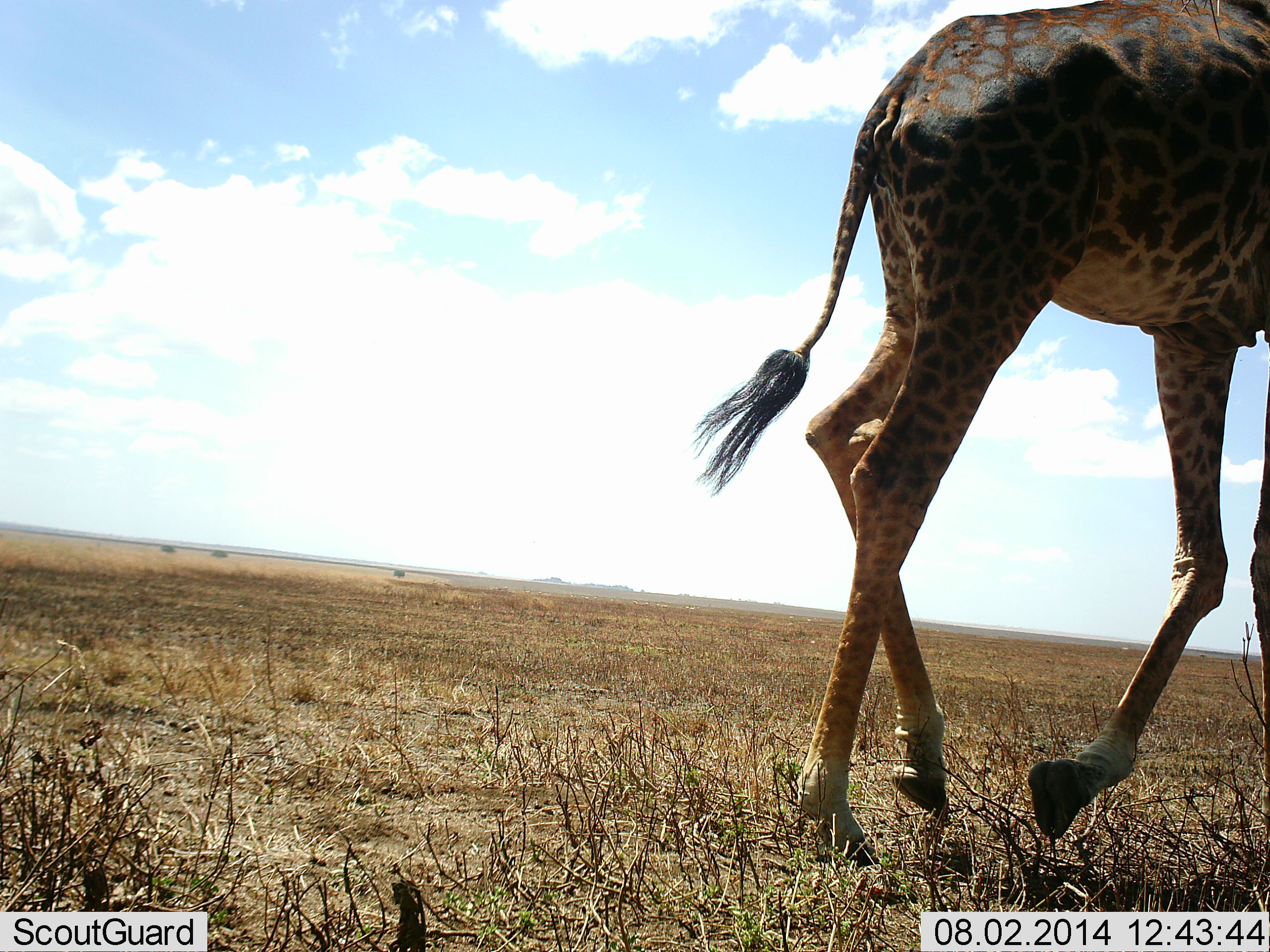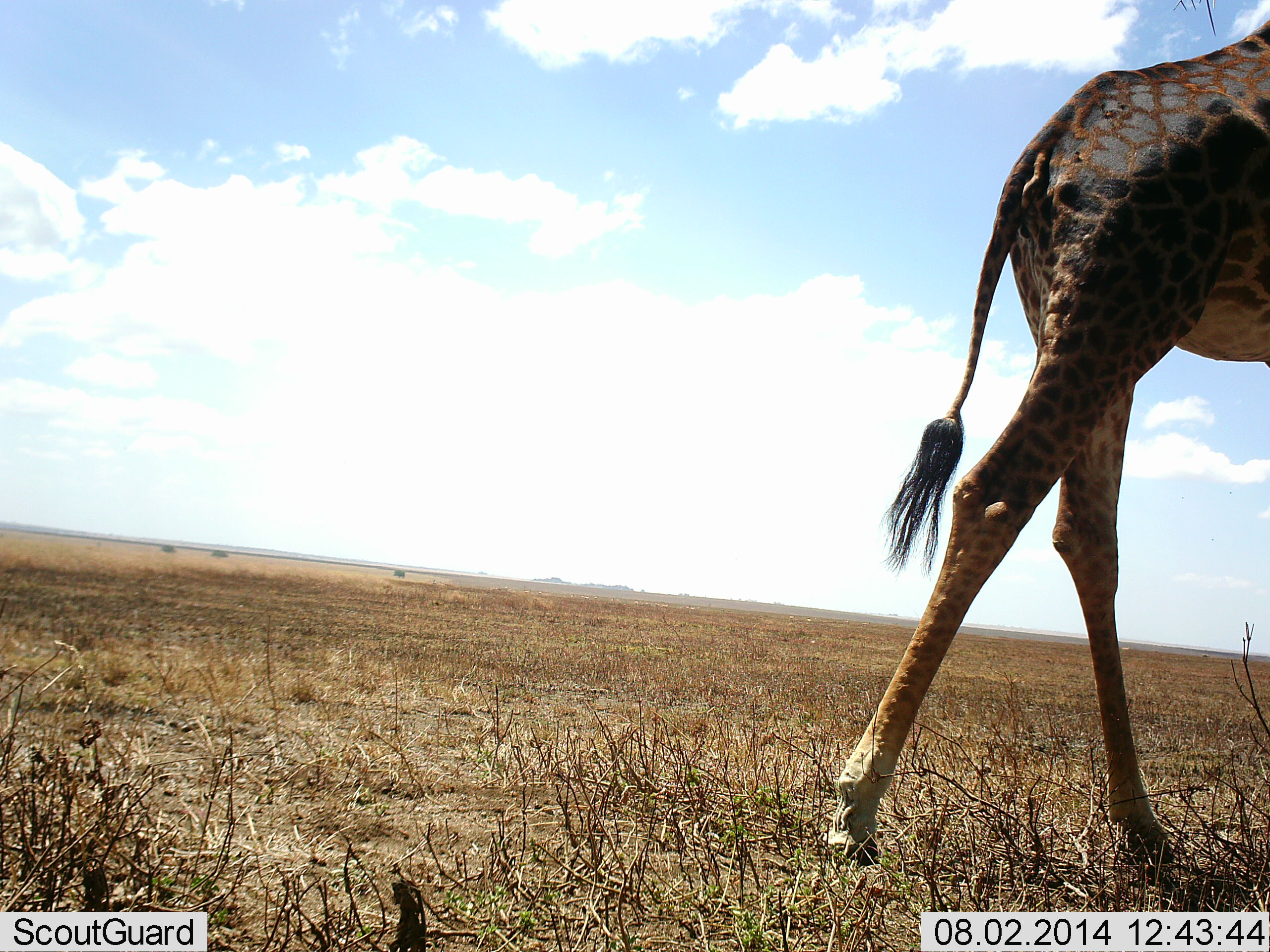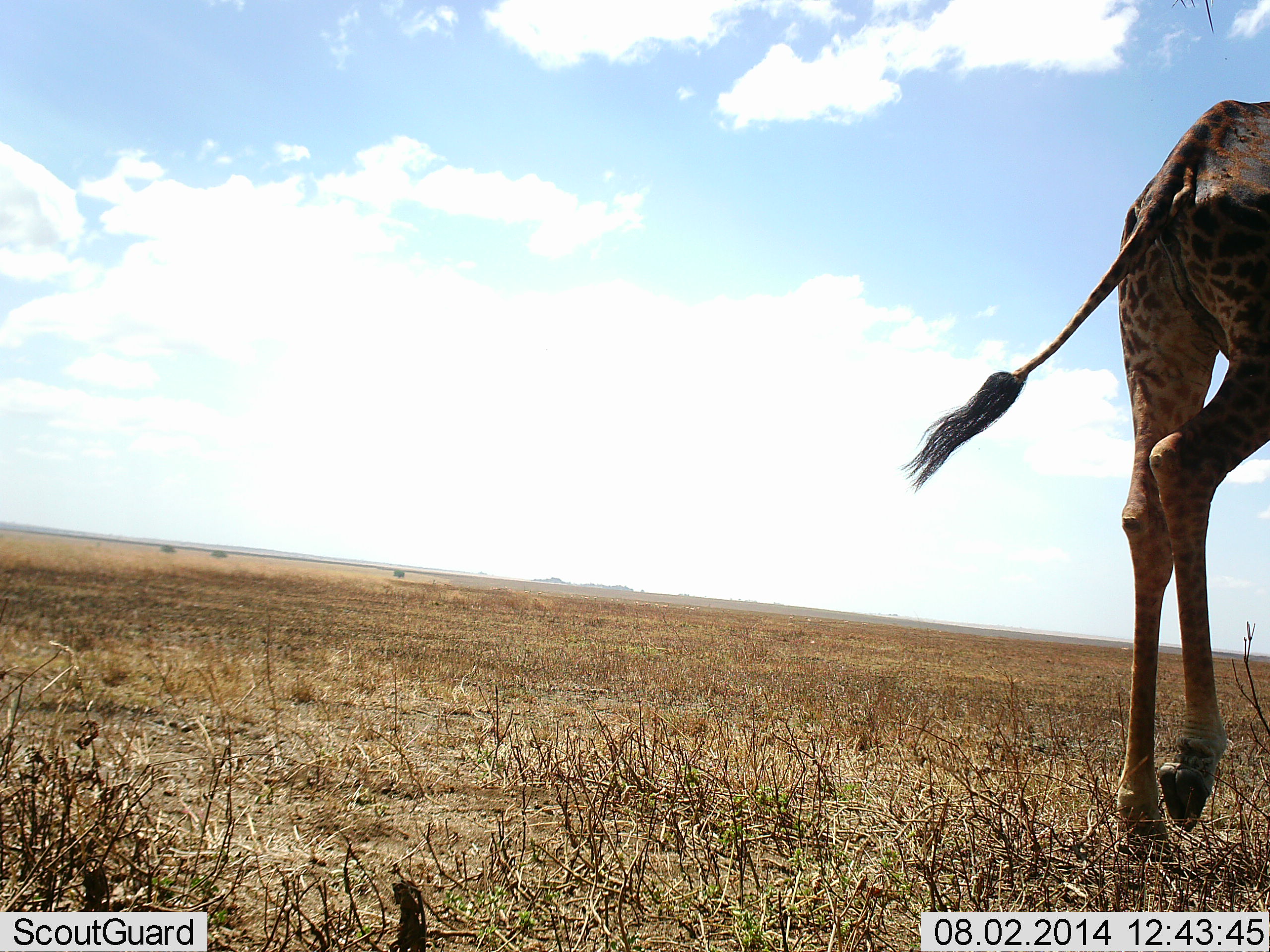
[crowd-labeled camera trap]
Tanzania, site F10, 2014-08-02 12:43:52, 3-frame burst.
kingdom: Animalia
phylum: Chordata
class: Mammalia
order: Artiodactyla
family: Giraffidae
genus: Giraffa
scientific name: Giraffa camelopardalis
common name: giraffe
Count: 1.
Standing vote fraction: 0%.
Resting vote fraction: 0%.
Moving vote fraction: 100%.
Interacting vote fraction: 0%.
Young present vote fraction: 0%.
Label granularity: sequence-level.